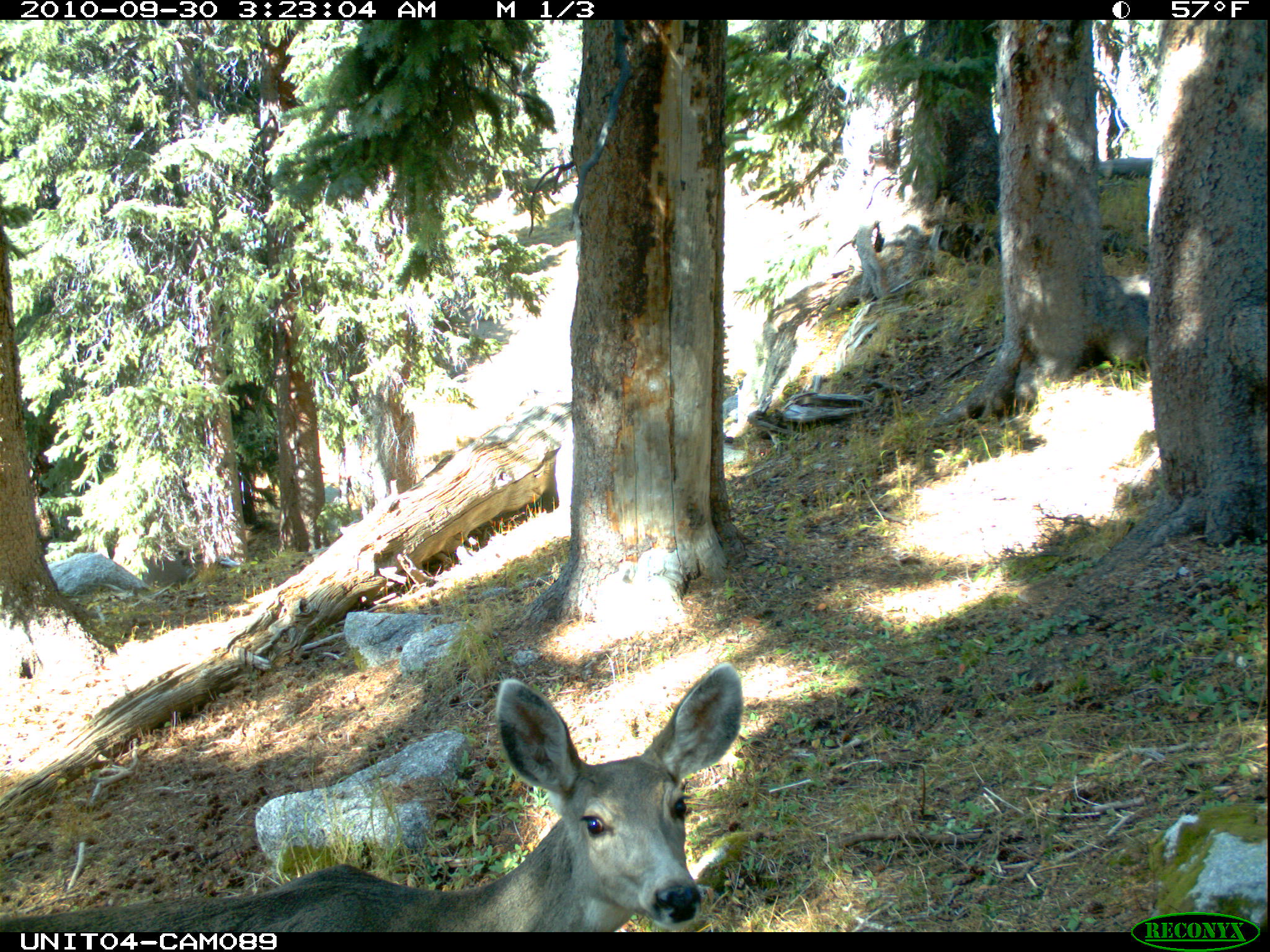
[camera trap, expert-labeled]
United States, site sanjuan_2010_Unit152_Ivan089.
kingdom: Animalia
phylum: Chordata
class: Mammalia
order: Artiodactyla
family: Cervidae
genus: Odocoileus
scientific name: Odocoileus hemionus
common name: mule deer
Odocoileus hemionus (mule deer).